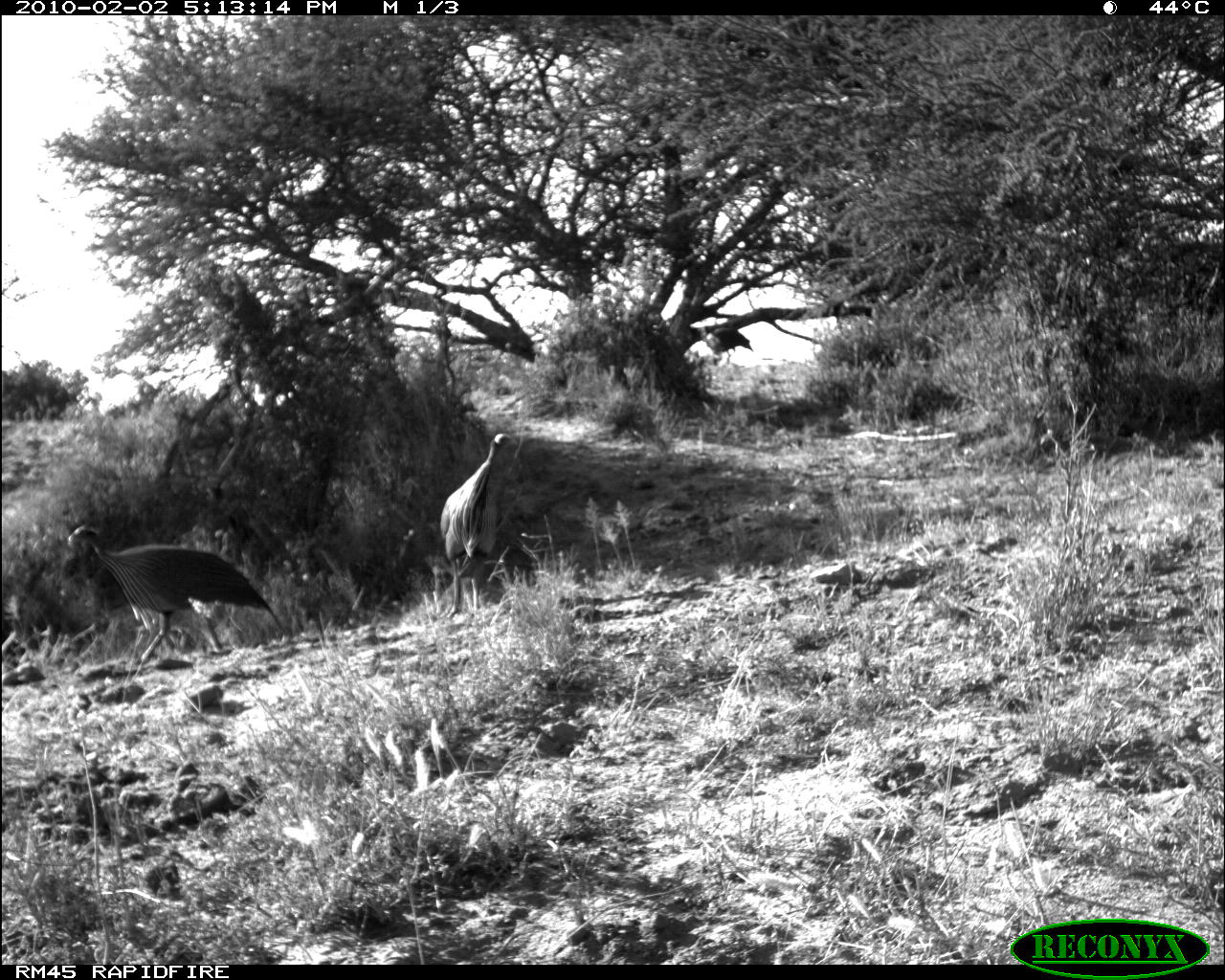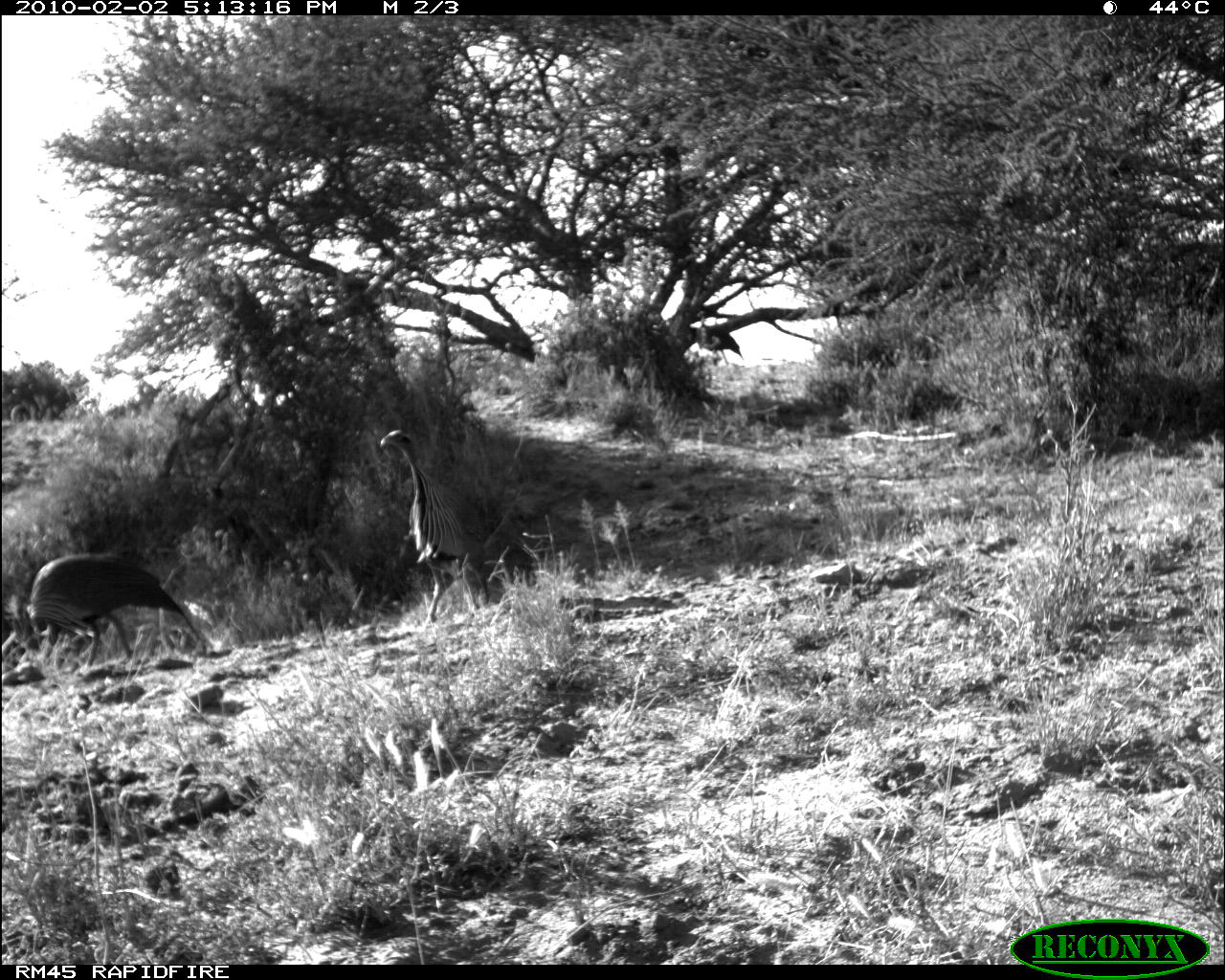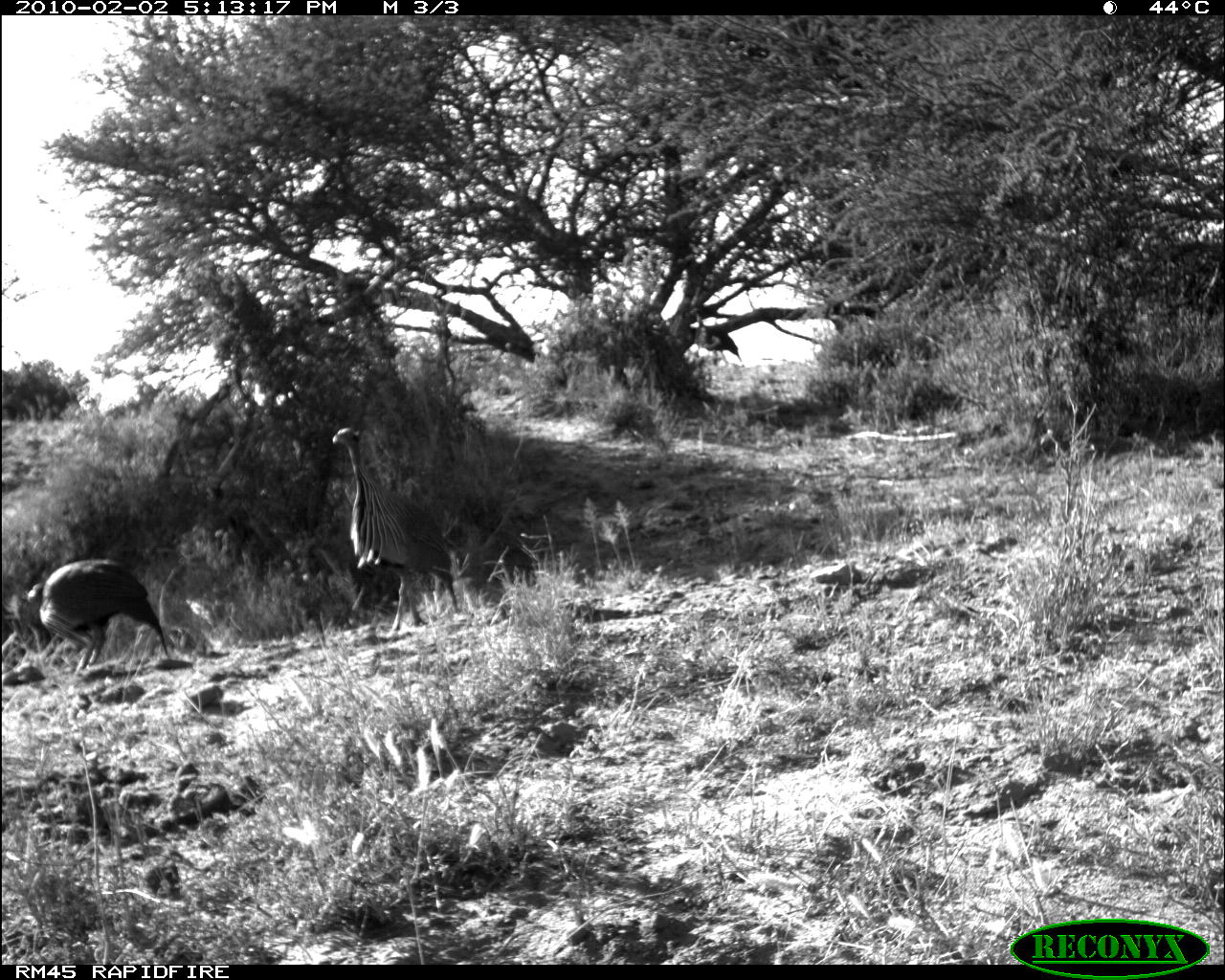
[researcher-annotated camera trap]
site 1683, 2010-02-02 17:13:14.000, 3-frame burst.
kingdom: Animalia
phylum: Chordata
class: Aves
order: Galliformes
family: Numididae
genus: Acryllium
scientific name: Acryllium vulturinum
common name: vulturine guineafowl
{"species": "Acryllium vulturinum (vulturine guineafowl)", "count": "2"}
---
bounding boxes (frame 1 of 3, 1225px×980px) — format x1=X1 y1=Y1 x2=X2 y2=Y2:
acryllium vulturinum: x1=67 y1=525 x2=287 y2=667; x1=439 y1=433 x2=519 y2=621; x1=699 y1=324 x2=754 y2=365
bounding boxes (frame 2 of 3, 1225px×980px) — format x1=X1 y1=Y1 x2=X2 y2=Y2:
acryllium vulturinum: x1=5 y1=553 x2=201 y2=675; x1=378 y1=428 x2=489 y2=626; x1=696 y1=310 x2=745 y2=366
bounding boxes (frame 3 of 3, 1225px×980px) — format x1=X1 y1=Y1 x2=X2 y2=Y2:
acryllium vulturinum: x1=332 y1=428 x2=458 y2=632; x1=5 y1=558 x2=168 y2=675; x1=689 y1=308 x2=744 y2=366